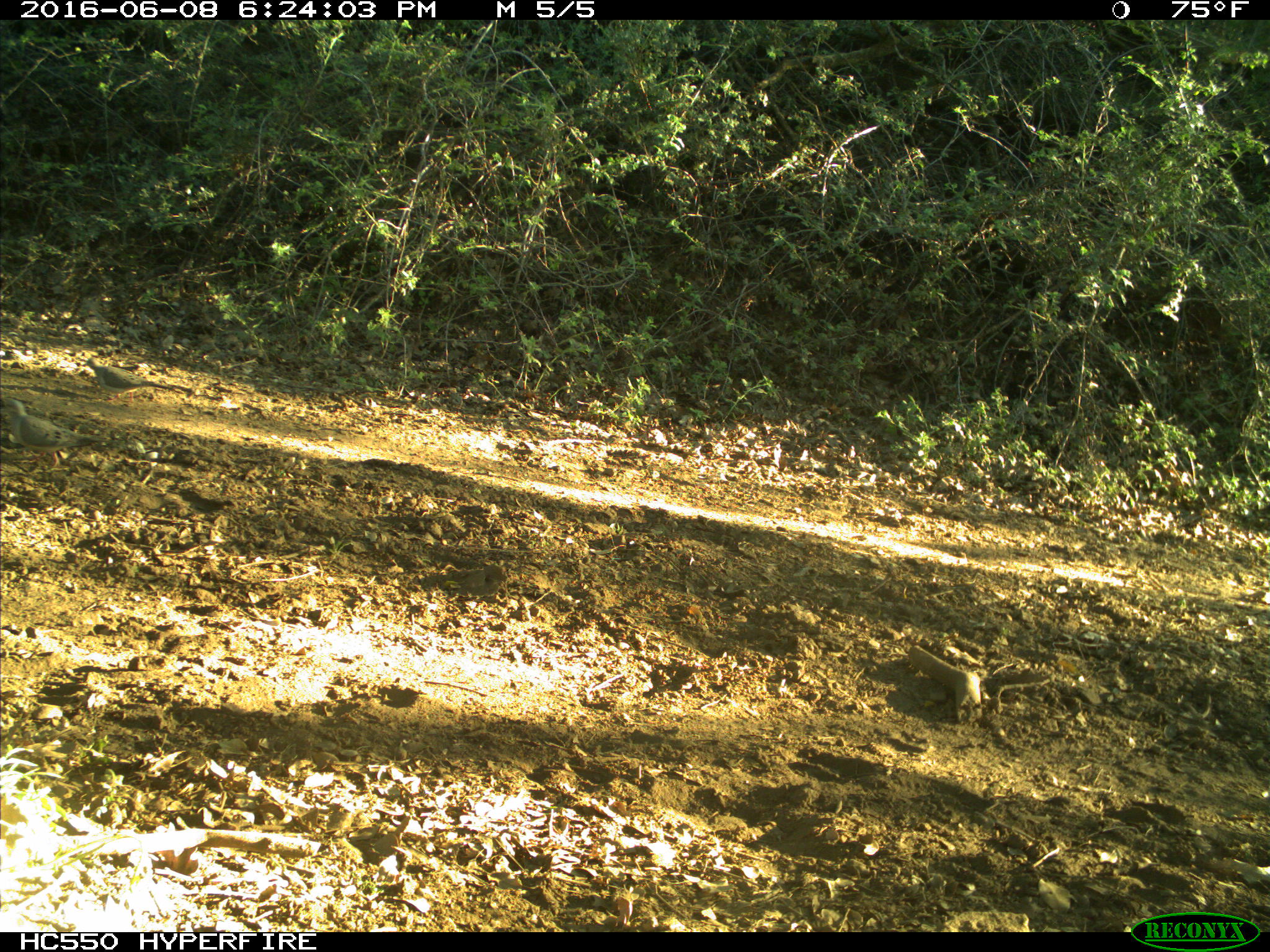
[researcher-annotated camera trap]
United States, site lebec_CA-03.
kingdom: Animalia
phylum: Chordata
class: Aves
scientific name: Aves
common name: birds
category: unidentified bird